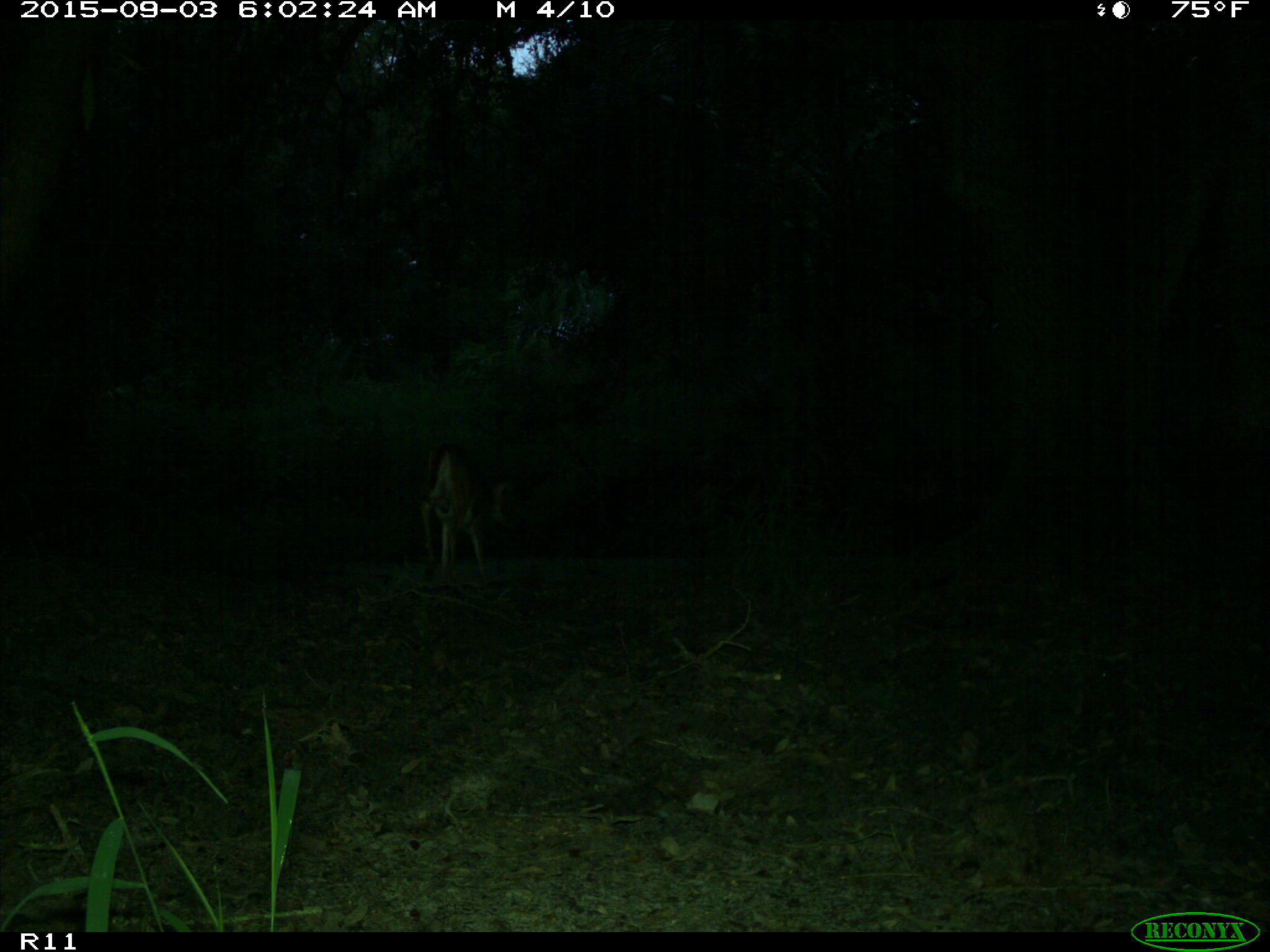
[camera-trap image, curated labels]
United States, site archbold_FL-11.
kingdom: Animalia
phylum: Chordata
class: Mammalia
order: Artiodactyla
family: Cervidae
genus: Odocoileus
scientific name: Odocoileus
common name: deer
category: unidentified deer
Unidentified deer (deer) (Odocoileus).